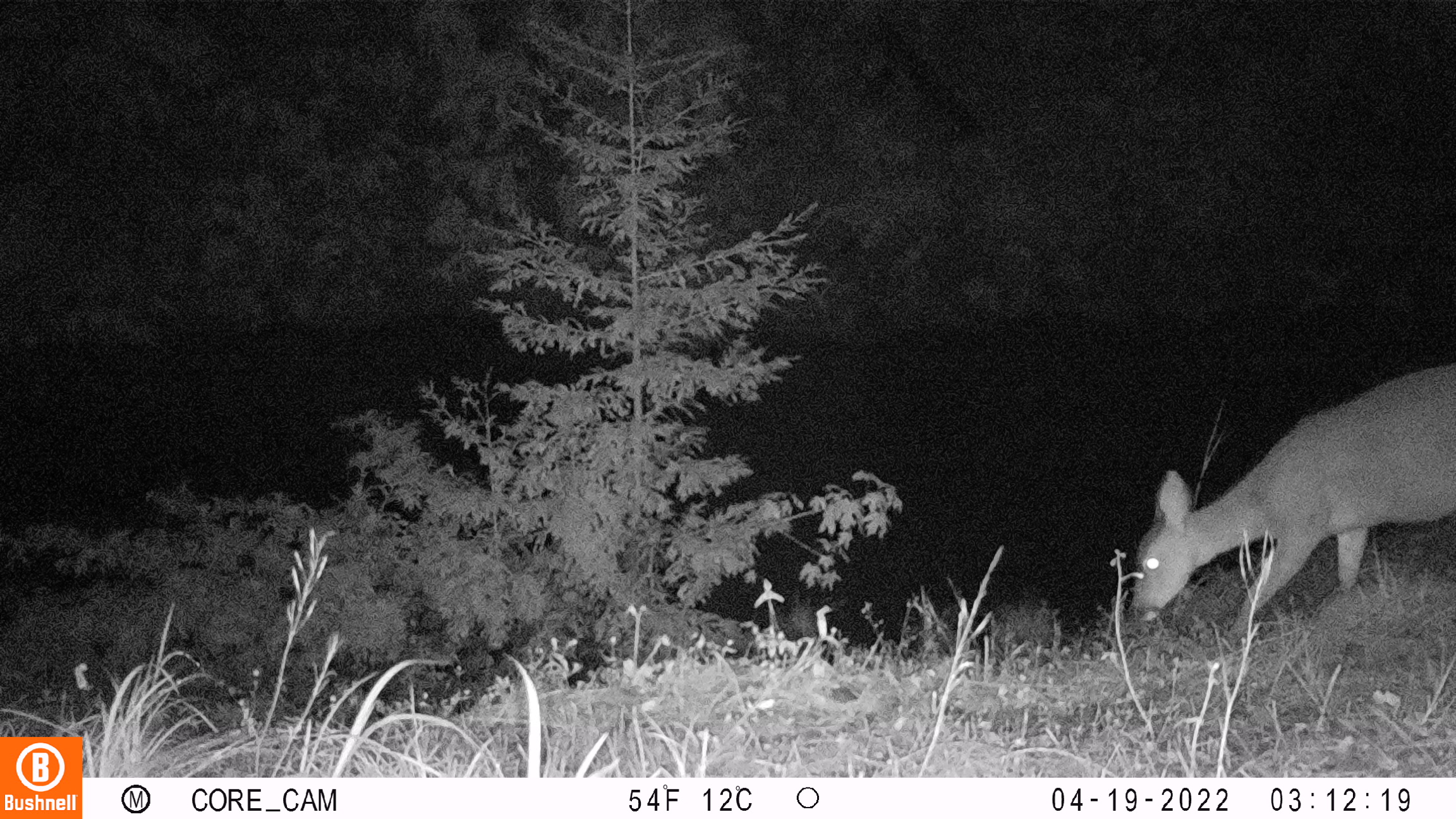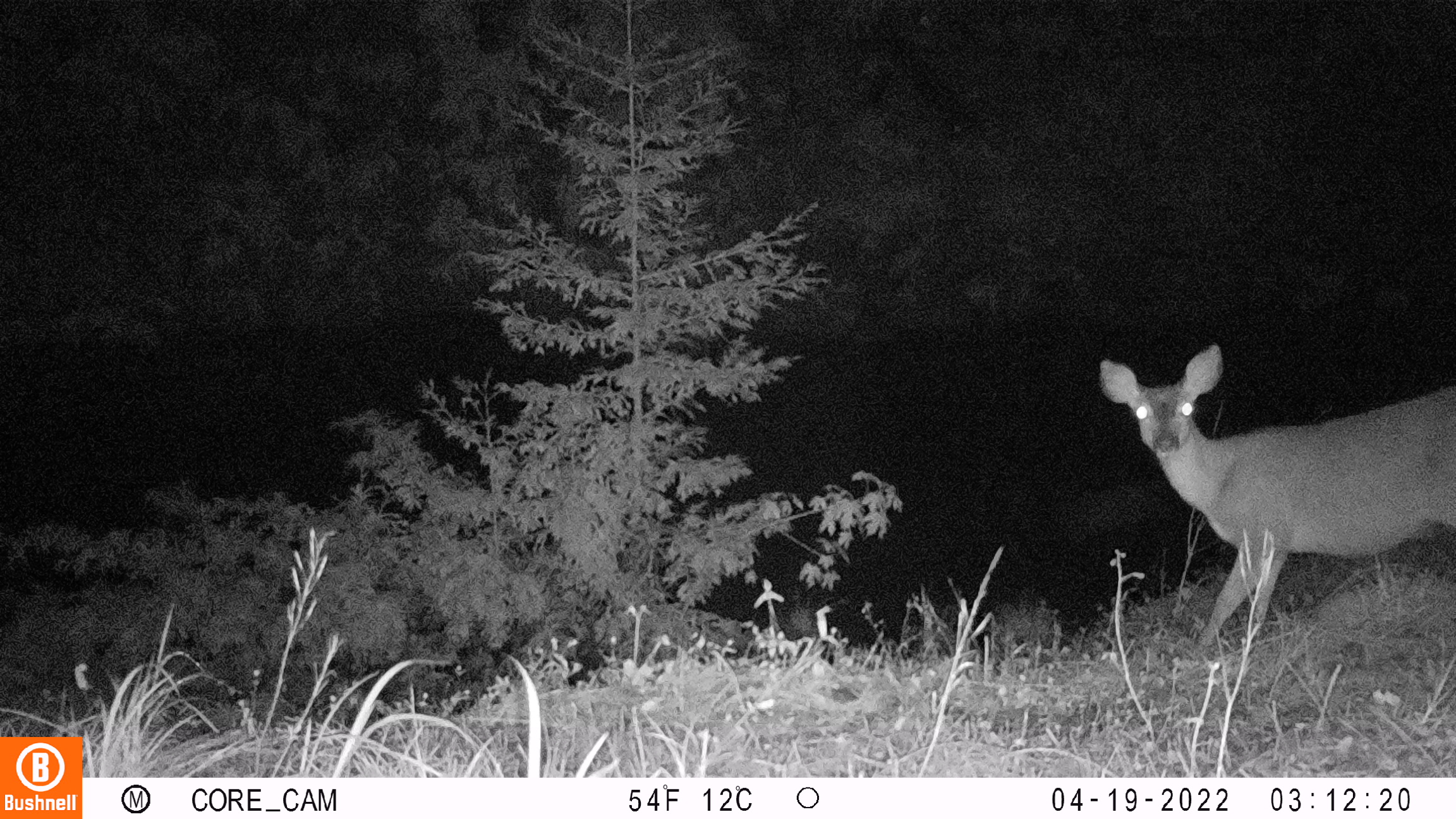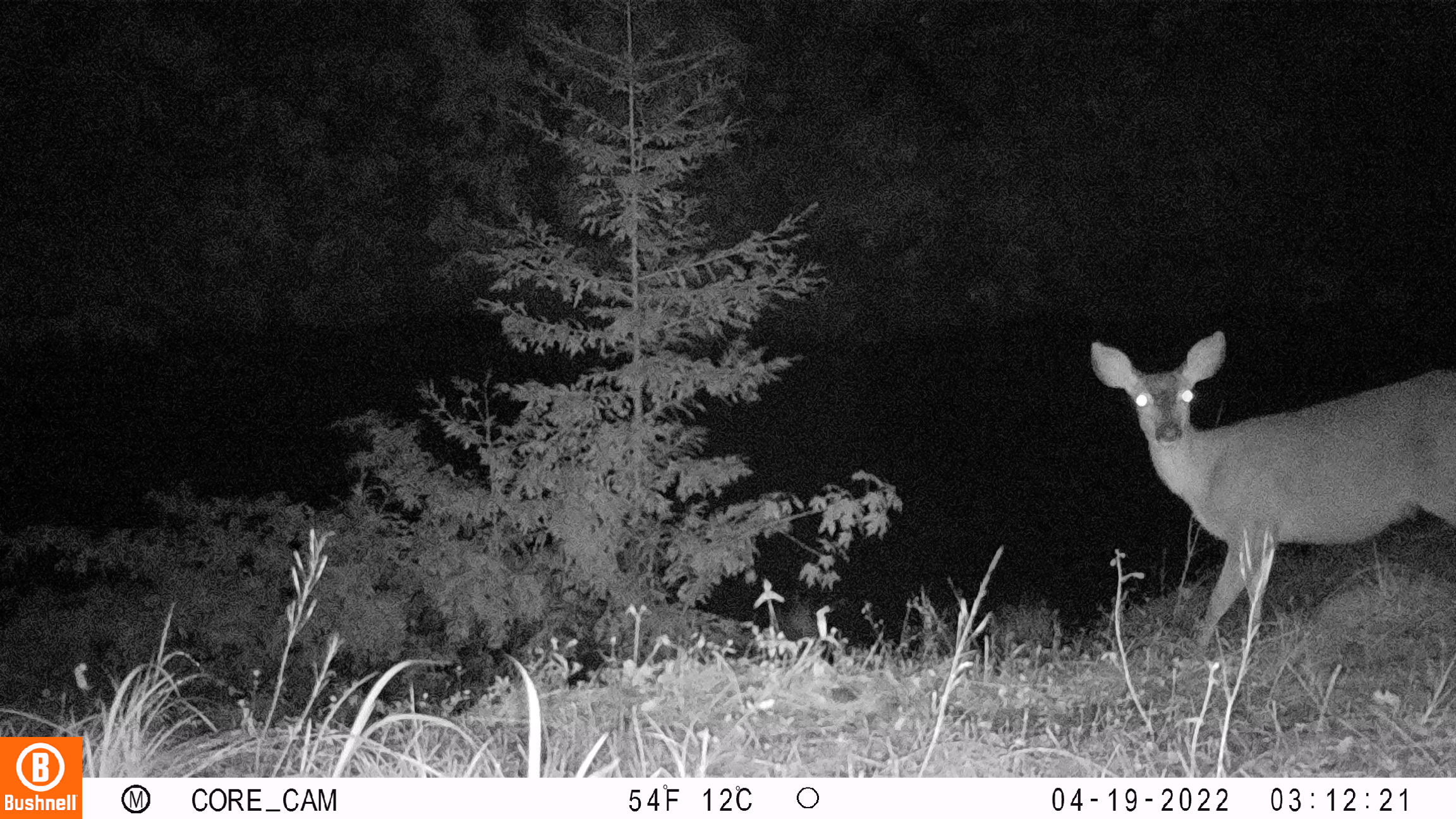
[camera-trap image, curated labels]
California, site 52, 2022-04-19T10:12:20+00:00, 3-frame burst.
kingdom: Animalia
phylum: Chordata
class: Mammalia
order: Artiodactyla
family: Cervidae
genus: Odocoileus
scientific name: Odocoileus hemionus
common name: mule deer